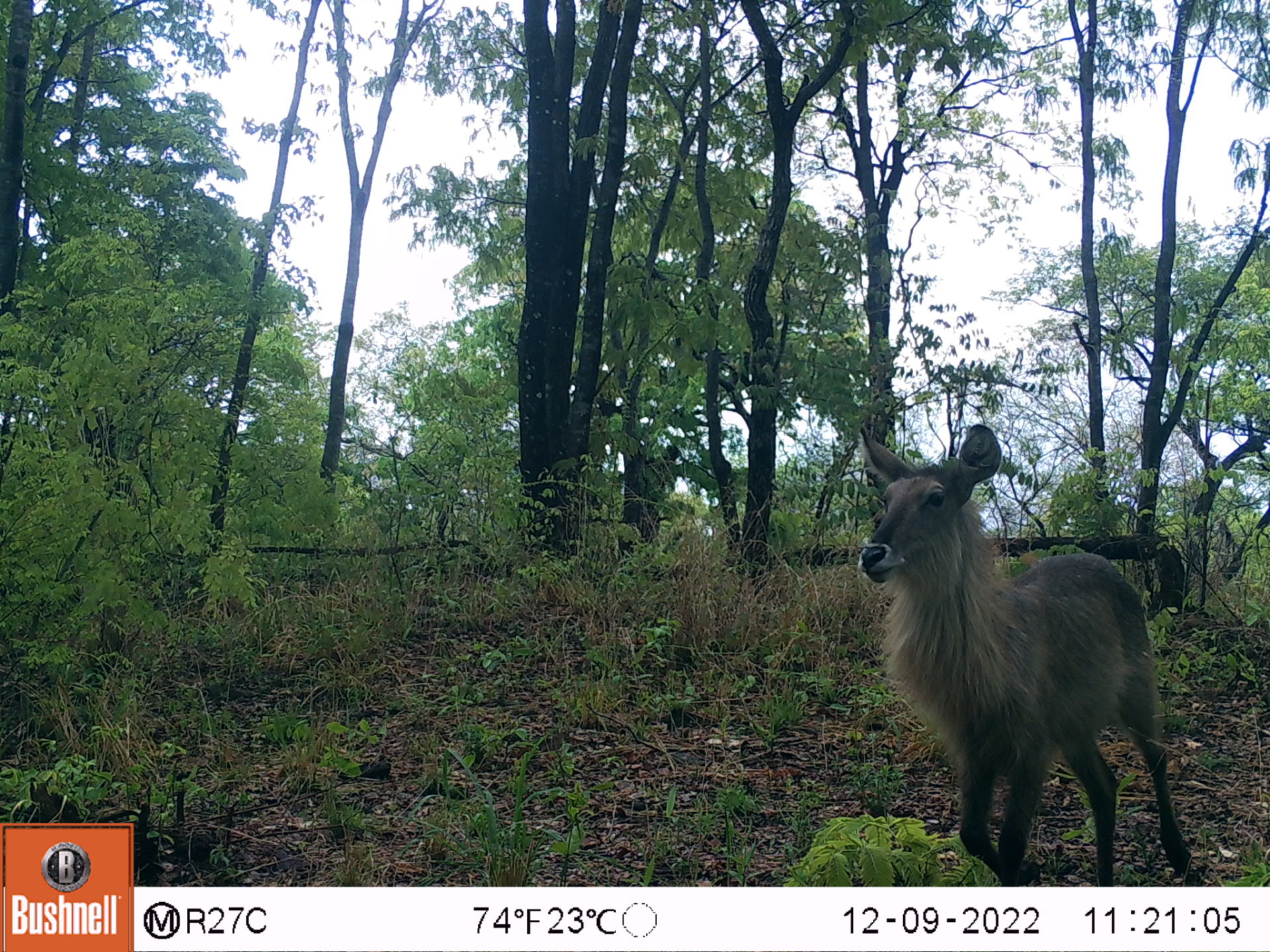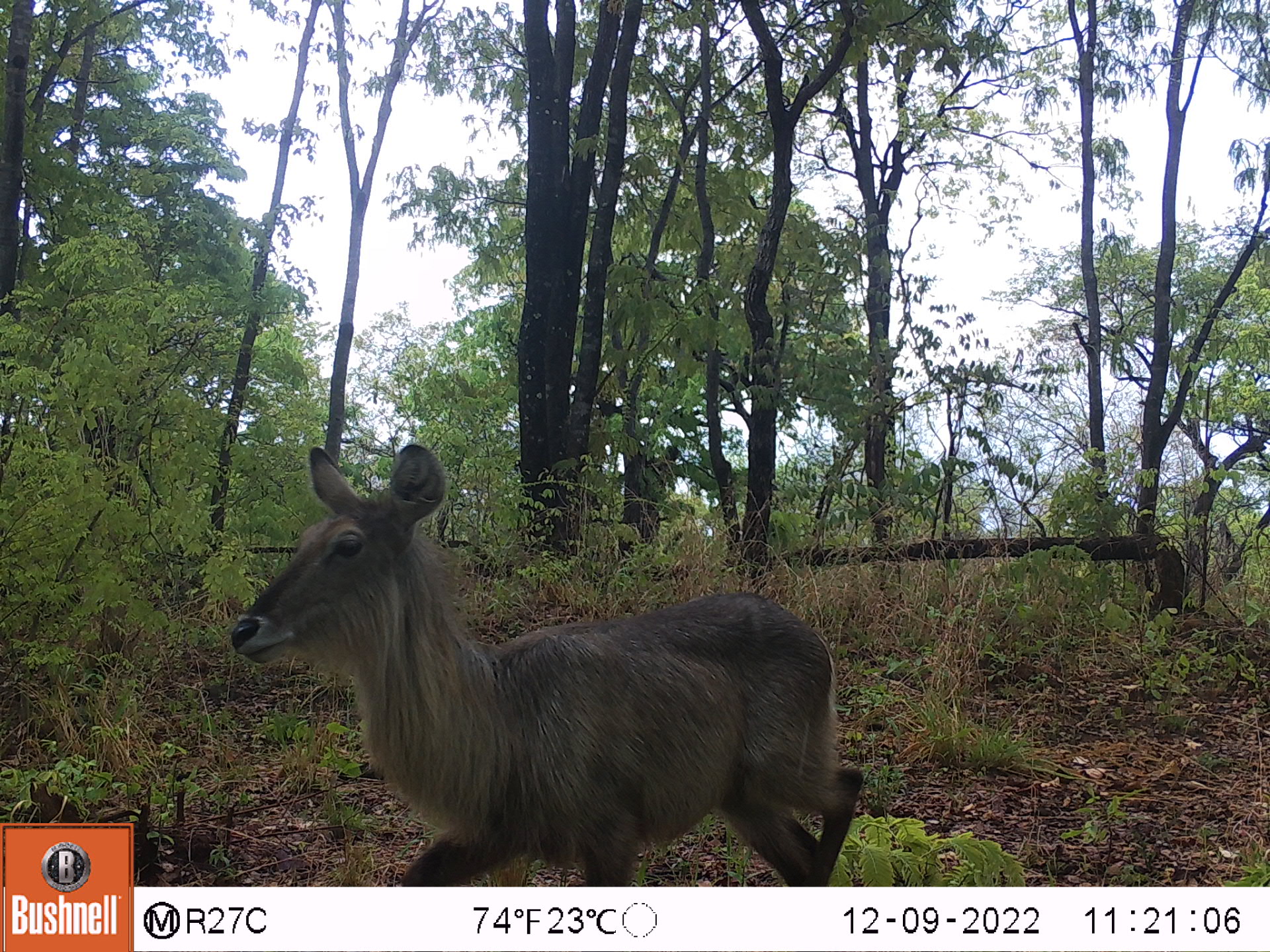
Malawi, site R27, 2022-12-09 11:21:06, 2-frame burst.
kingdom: Animalia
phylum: Chordata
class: Mammalia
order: Artiodactyla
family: Bovidae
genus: Kobus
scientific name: Kobus ellipsiprymnus ellipsiprymnus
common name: common waterbuck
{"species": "common waterbuck (Kobus ellipsiprymnus ellipsiprymnus)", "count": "1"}